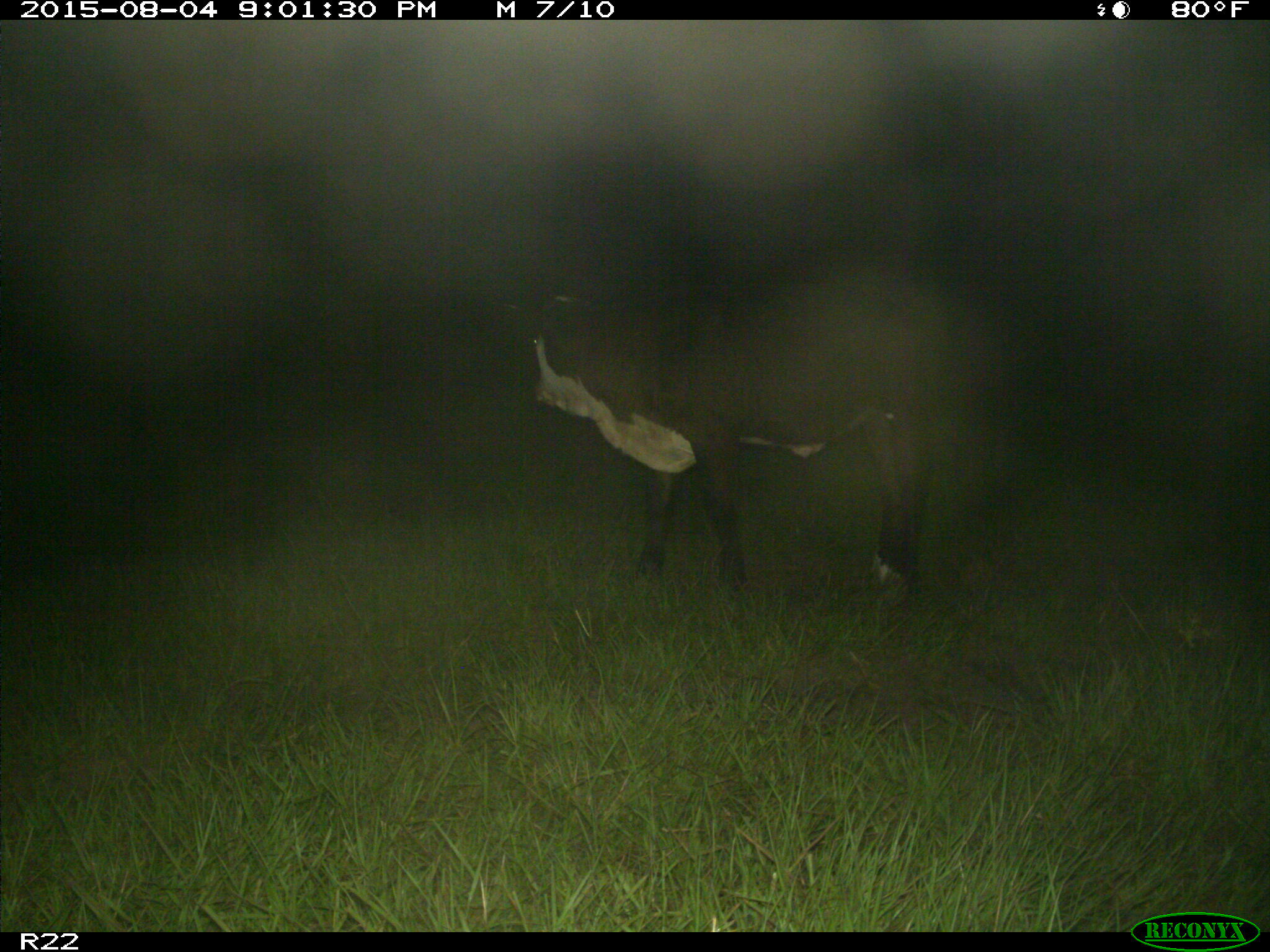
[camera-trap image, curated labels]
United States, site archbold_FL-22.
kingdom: Animalia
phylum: Chordata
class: Mammalia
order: Artiodactyla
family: Bovidae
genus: Bos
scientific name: Bos taurus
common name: domestic cow